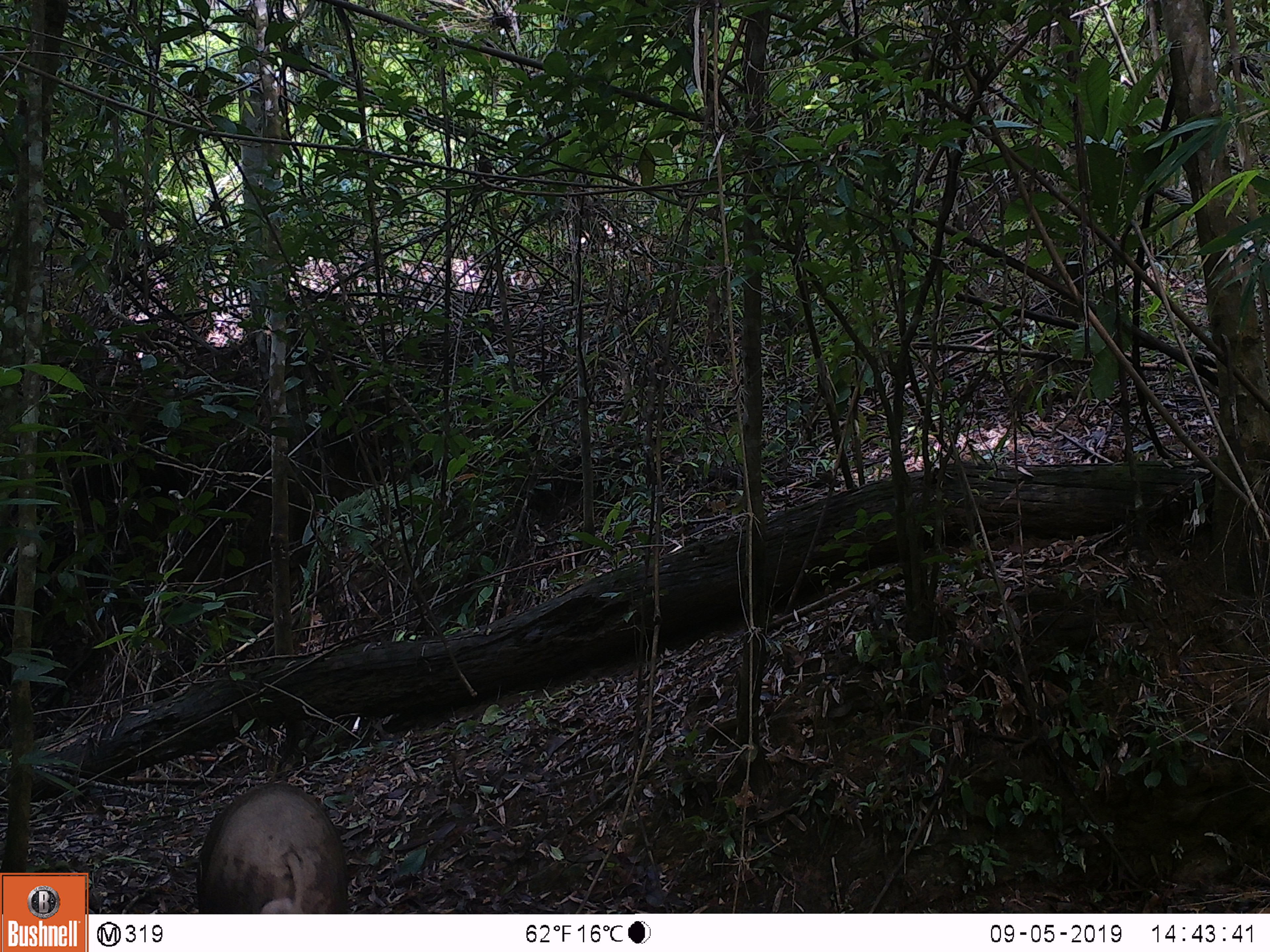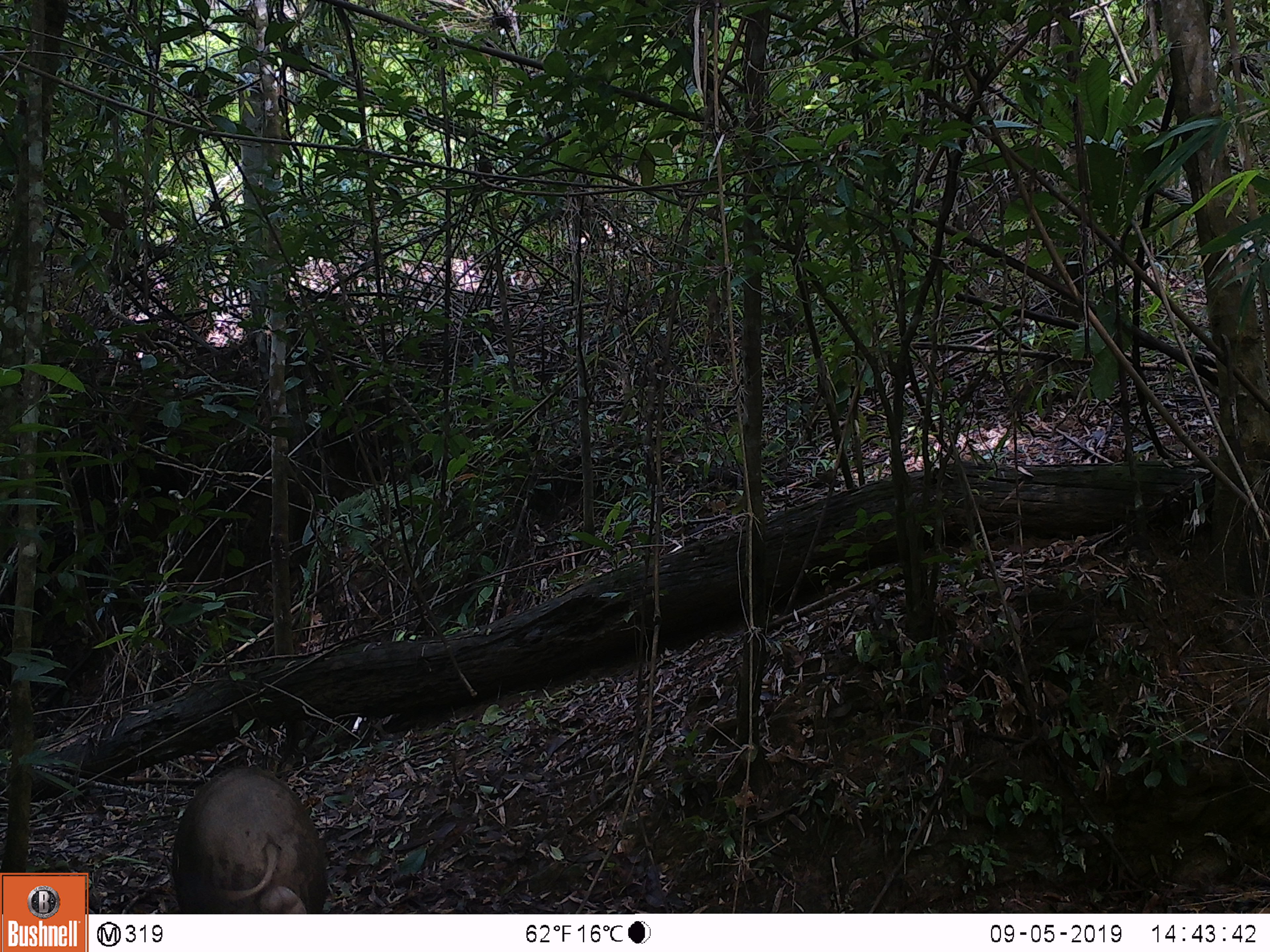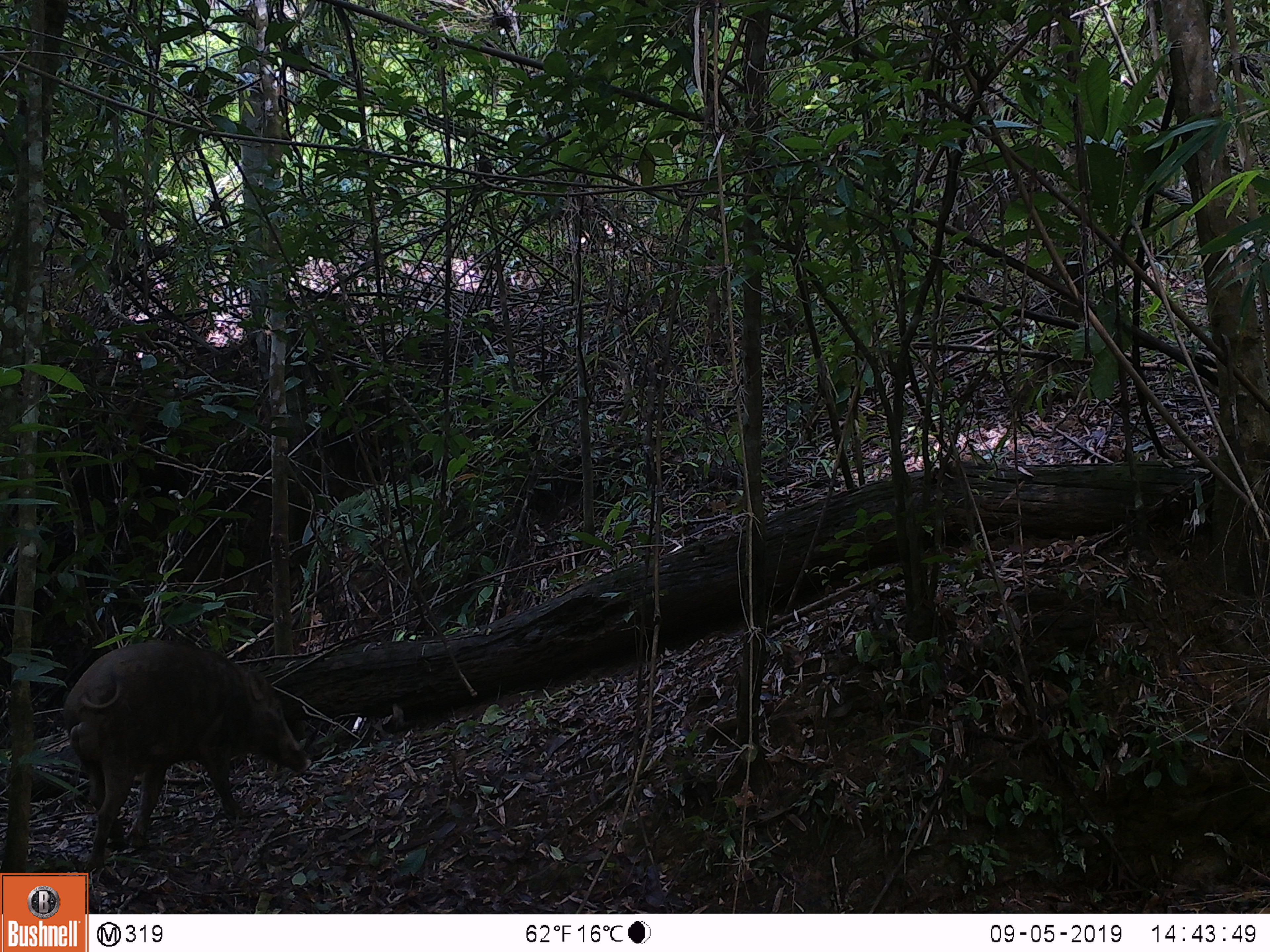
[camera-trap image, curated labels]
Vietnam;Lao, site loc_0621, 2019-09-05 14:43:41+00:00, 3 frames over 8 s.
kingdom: Animalia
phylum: Chordata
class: Mammalia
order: Artiodactyla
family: Suidae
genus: Sus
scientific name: Sus scrofa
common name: eurasian wild pig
Eurasian wild pig (Sus scrofa). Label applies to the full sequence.